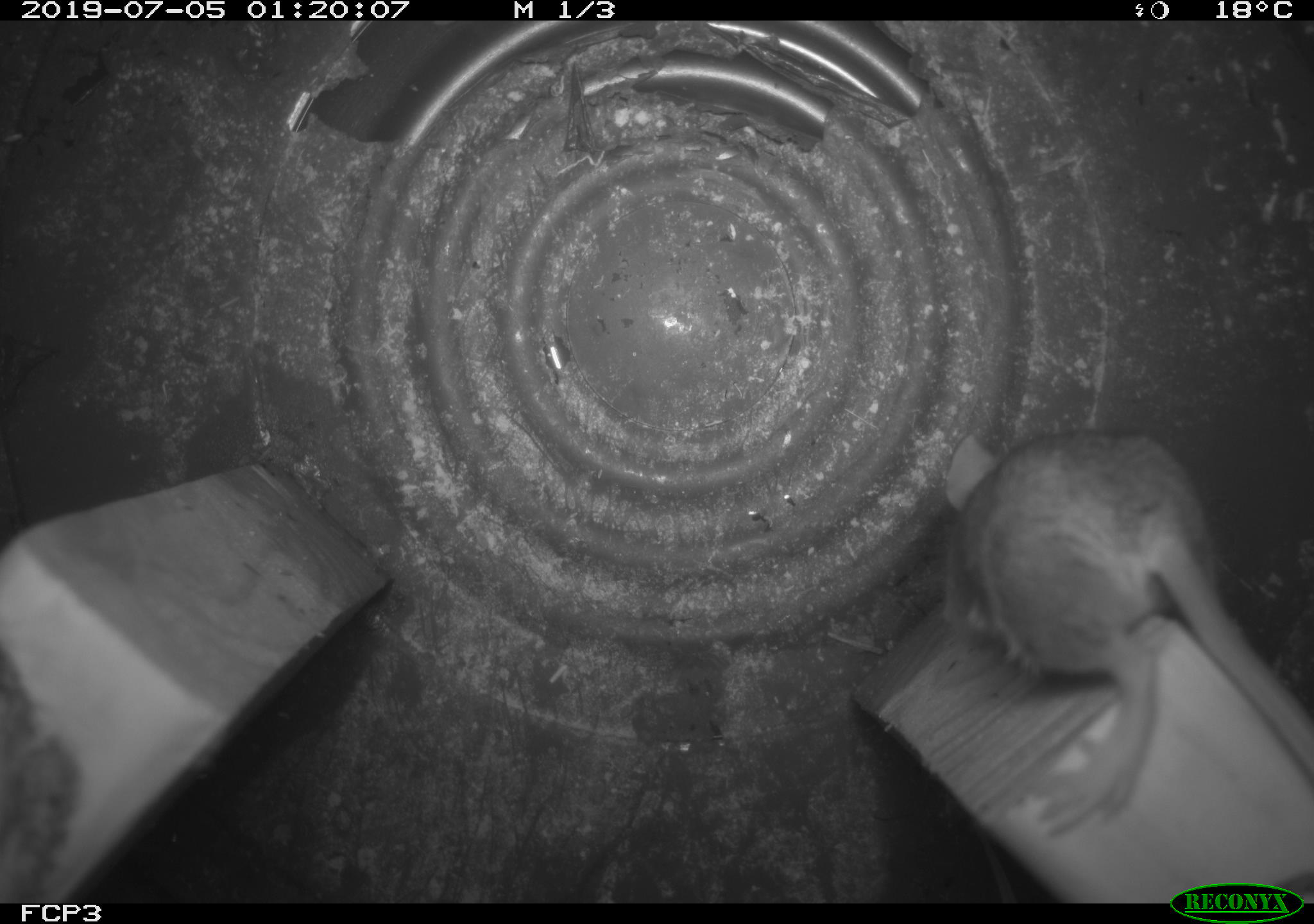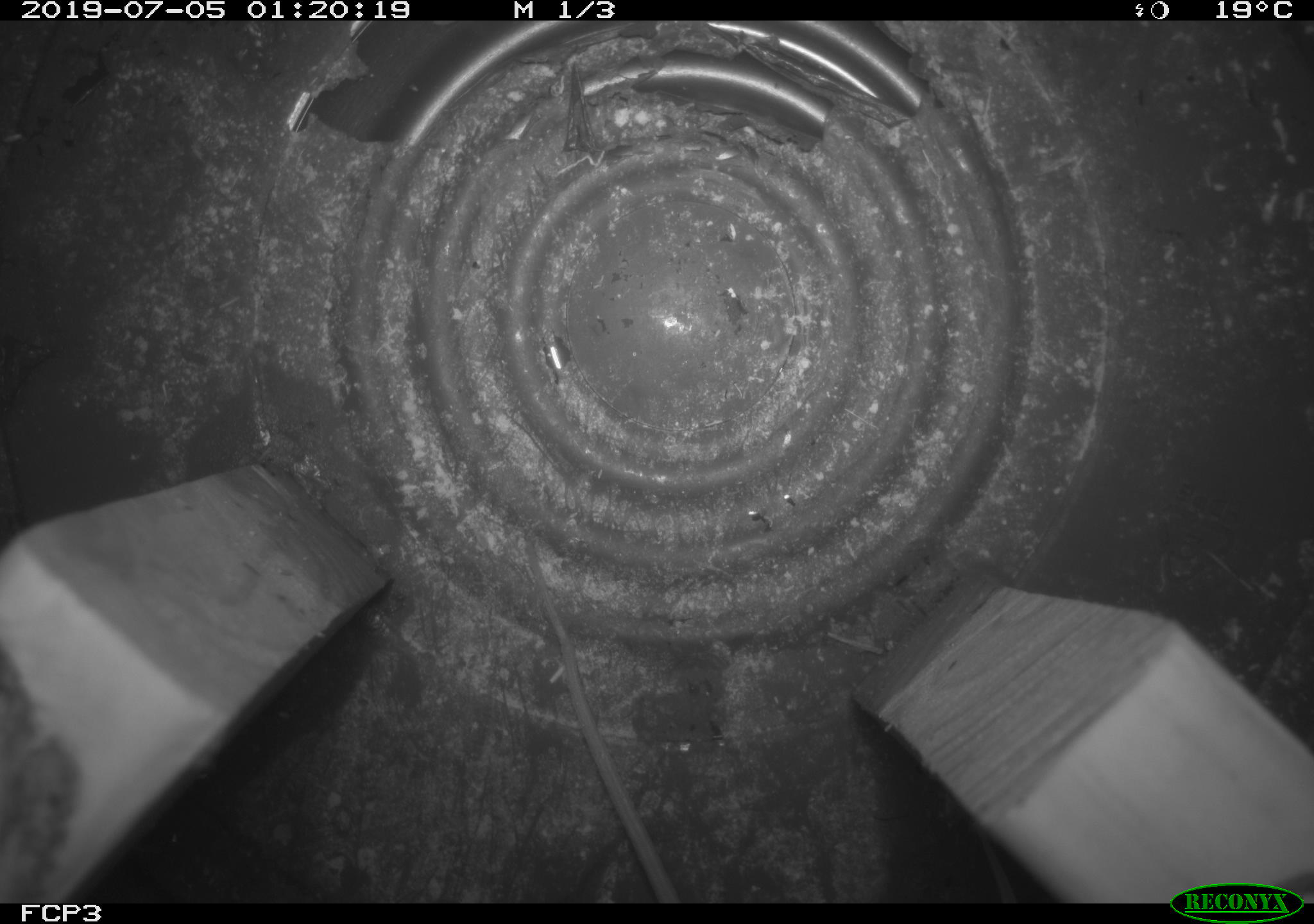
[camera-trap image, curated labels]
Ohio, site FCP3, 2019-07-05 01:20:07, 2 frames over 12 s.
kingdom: Animalia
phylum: Chordata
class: Mammalia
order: Rodentia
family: Cricetidae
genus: Peromyscus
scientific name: Peromyscus leucopus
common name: white-footed mouse